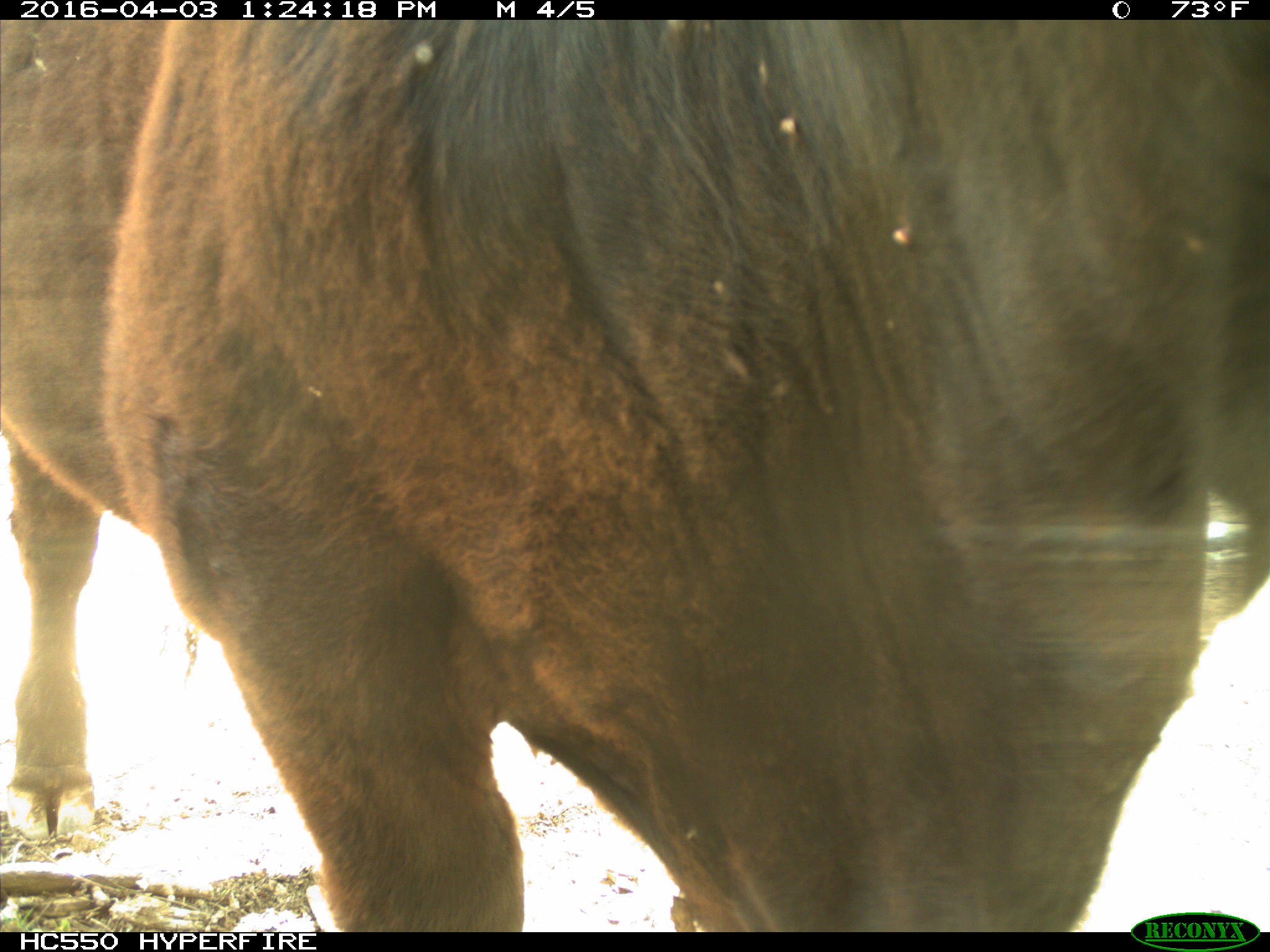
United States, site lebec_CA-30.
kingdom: Animalia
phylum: Chordata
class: Mammalia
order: Artiodactyla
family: Bovidae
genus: Bos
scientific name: Bos taurus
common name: domestic cow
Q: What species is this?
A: Bos taurus (domestic cow).